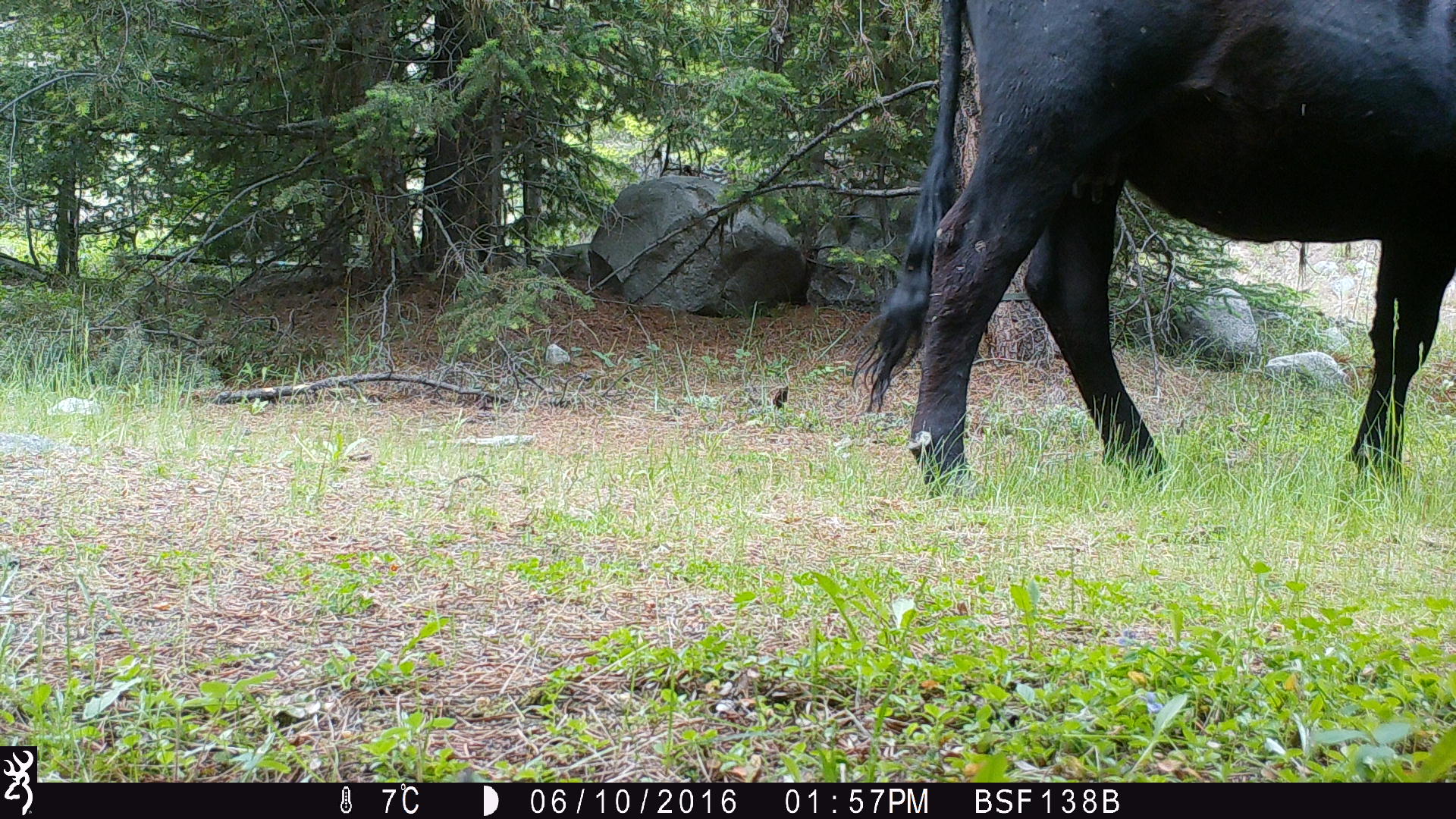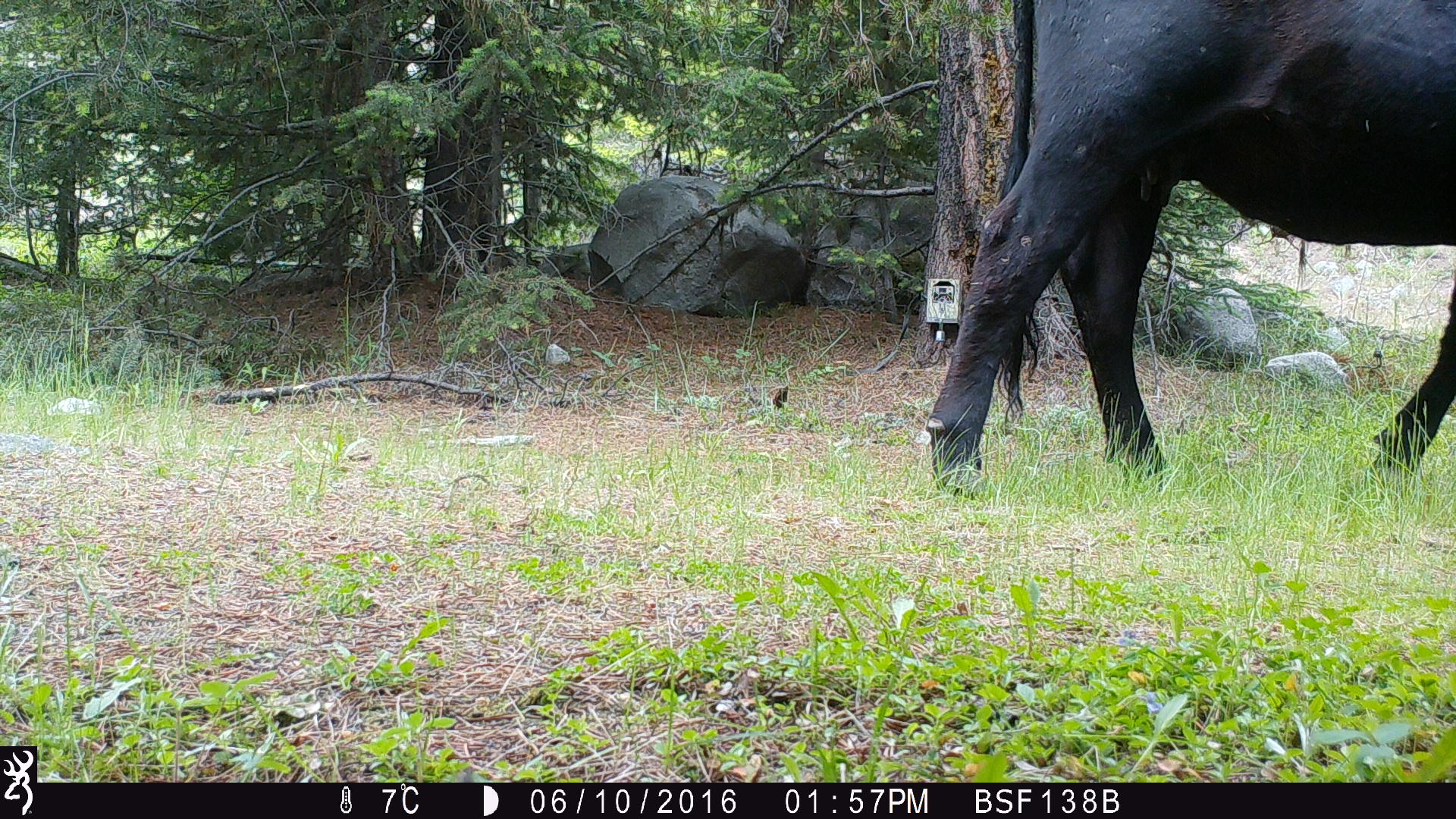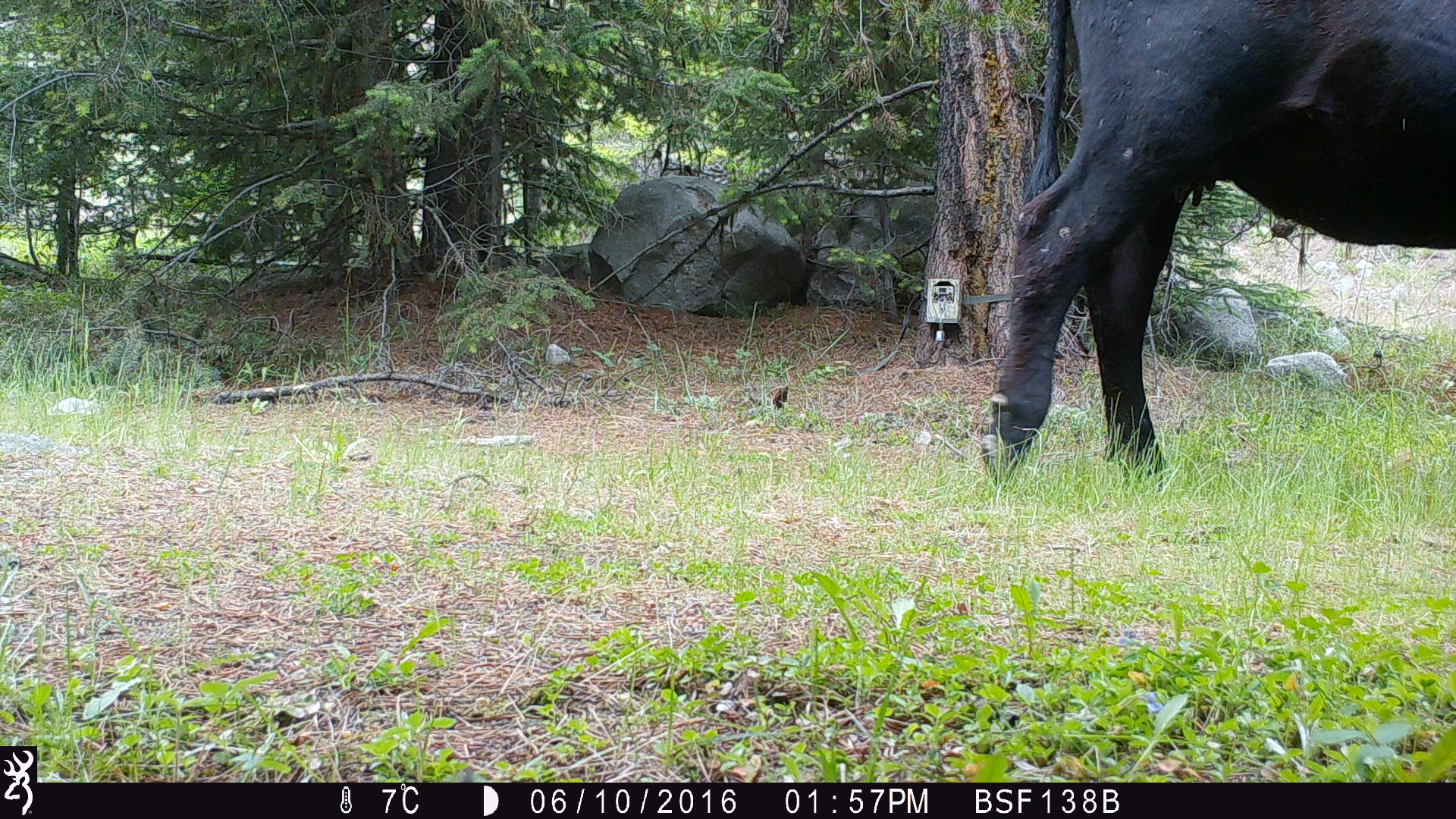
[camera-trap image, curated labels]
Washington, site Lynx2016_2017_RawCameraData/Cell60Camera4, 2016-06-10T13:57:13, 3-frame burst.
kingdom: Animalia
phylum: Chordata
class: Mammalia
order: Artiodactyla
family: Bovidae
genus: Bos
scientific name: Bos taurus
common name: domestic cattle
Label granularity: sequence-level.